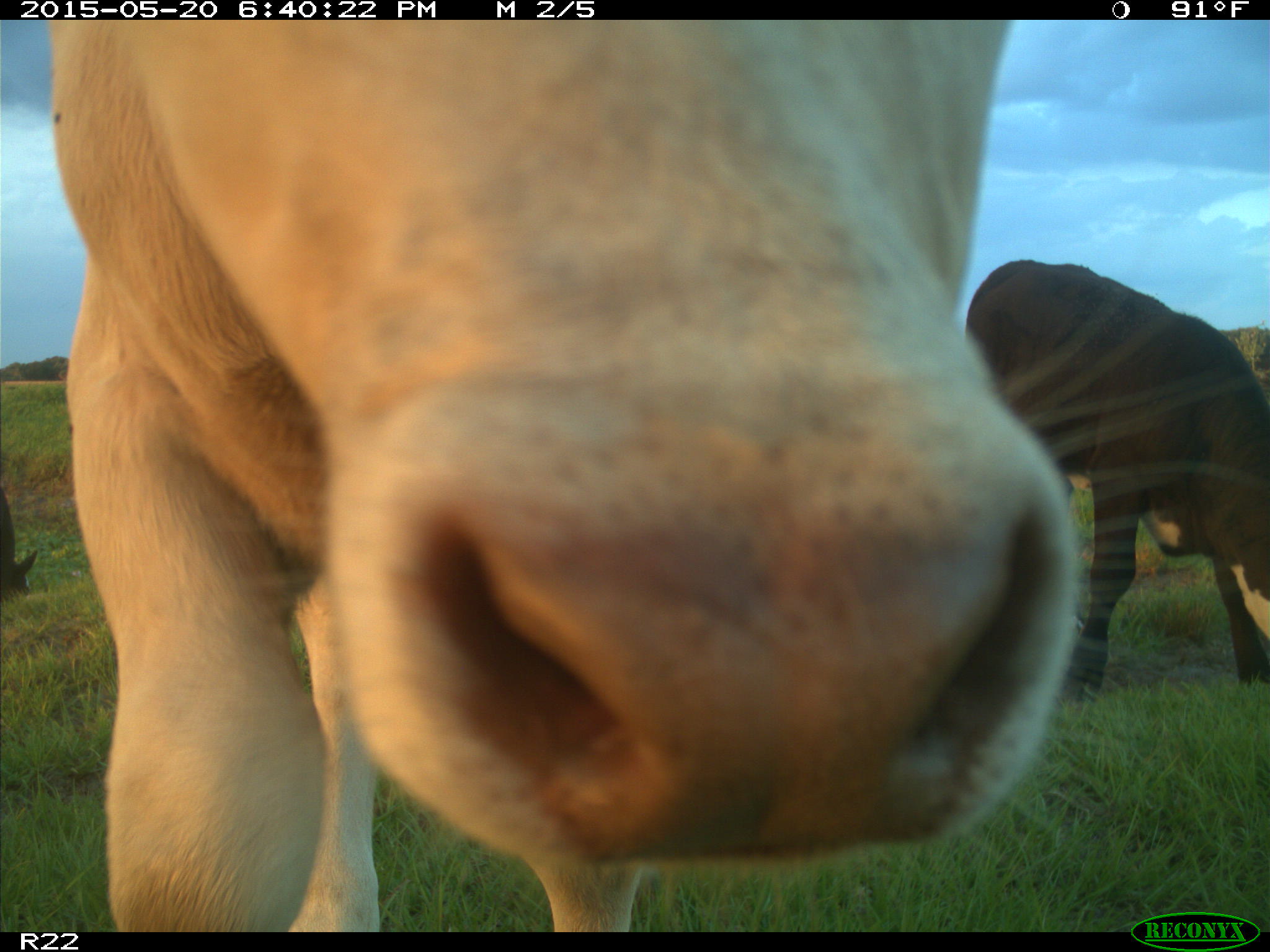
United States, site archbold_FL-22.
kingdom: Animalia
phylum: Chordata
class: Mammalia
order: Artiodactyla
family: Bovidae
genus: Bos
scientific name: Bos taurus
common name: domestic cow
Bos taurus (domestic cow).